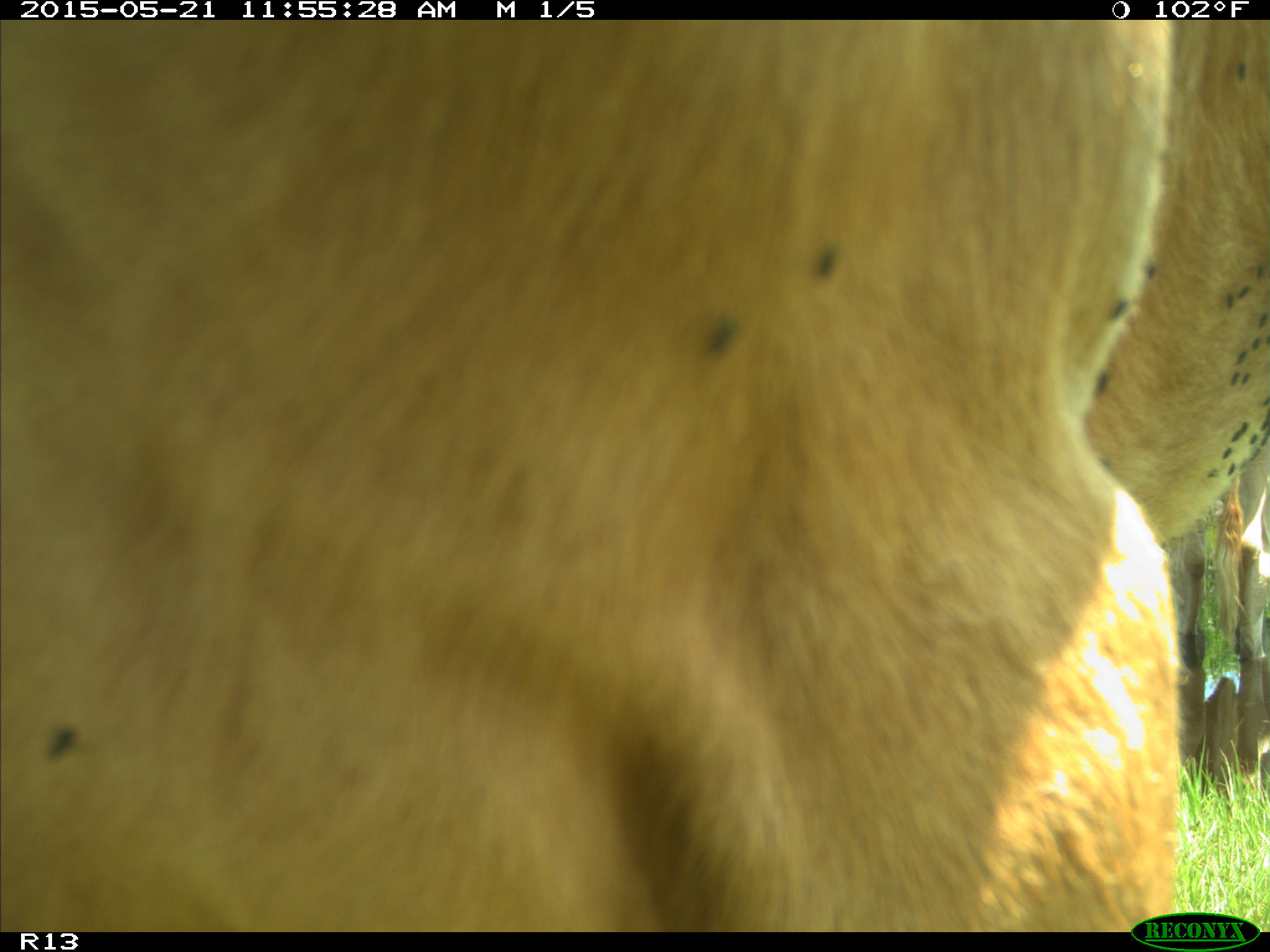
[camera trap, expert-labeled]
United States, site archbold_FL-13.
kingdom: Animalia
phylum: Chordata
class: Mammalia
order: Artiodactyla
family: Bovidae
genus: Bos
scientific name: Bos taurus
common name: domestic cow